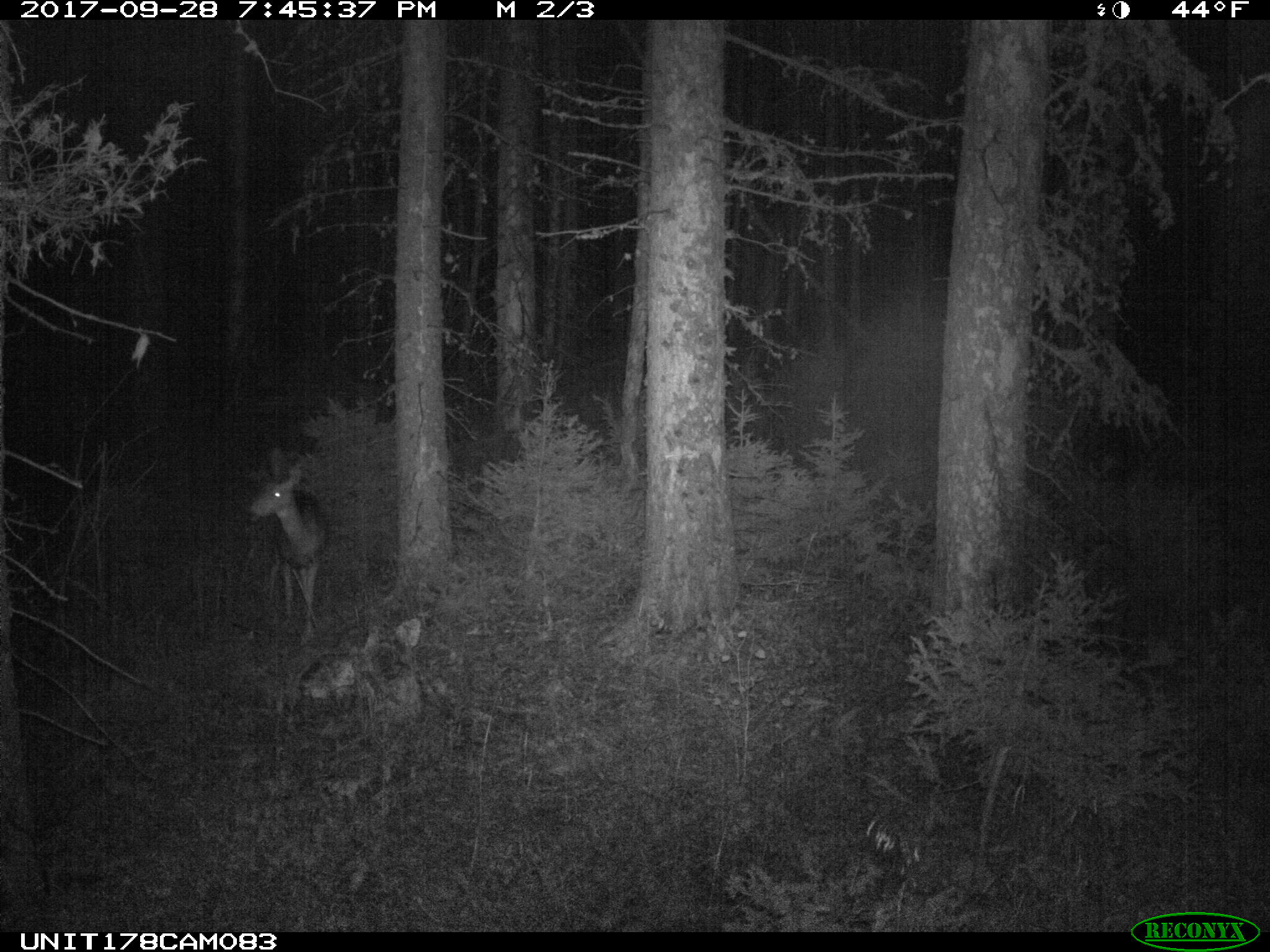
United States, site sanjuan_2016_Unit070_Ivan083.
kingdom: Animalia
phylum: Chordata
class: Mammalia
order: Artiodactyla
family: Cervidae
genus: Odocoileus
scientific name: Odocoileus hemionus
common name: mule deer